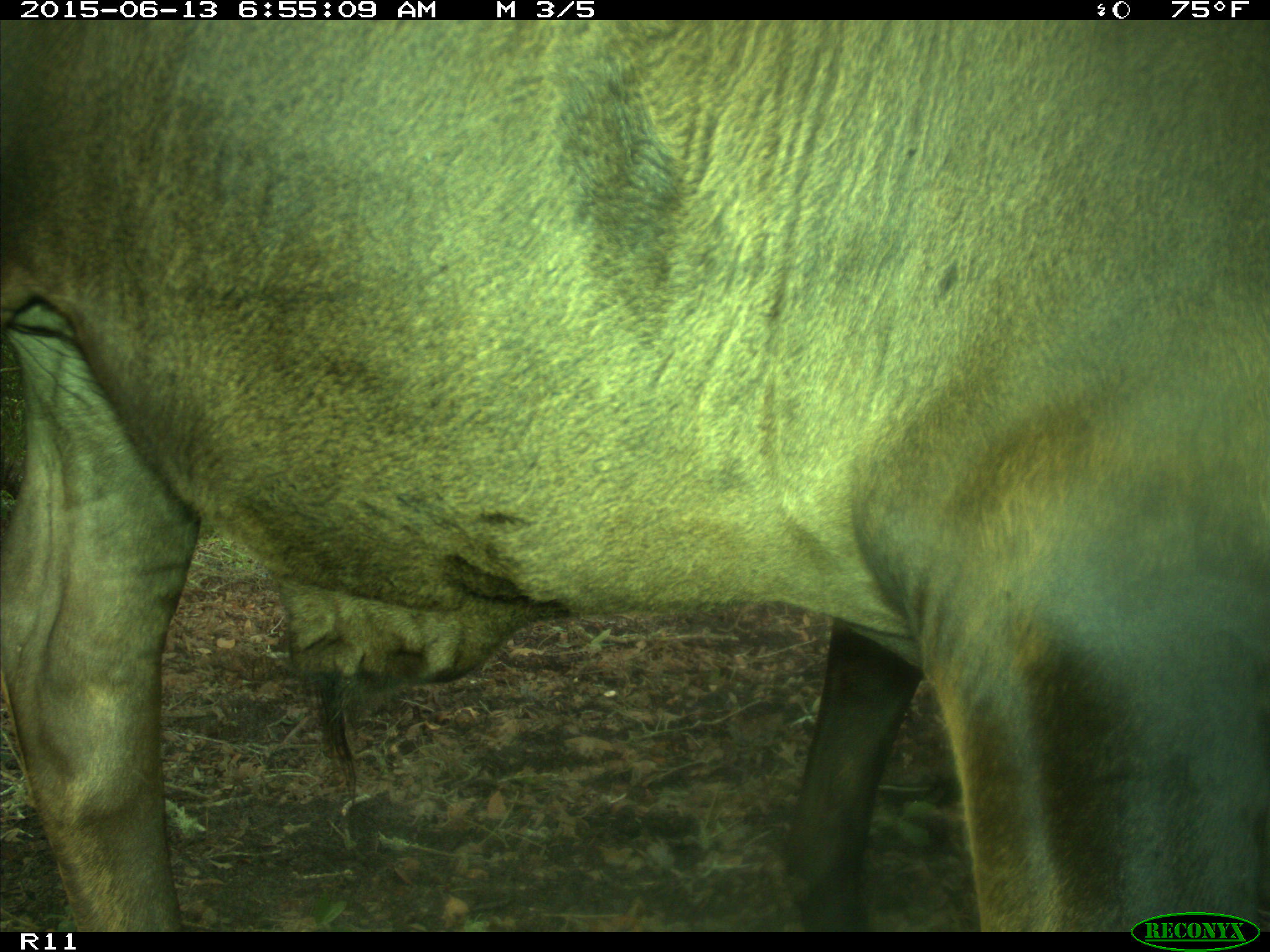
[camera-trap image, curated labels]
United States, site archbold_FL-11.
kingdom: Animalia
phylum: Chordata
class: Mammalia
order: Artiodactyla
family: Bovidae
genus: Bos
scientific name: Bos taurus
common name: domestic cow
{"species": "Bos taurus (domestic cow)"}